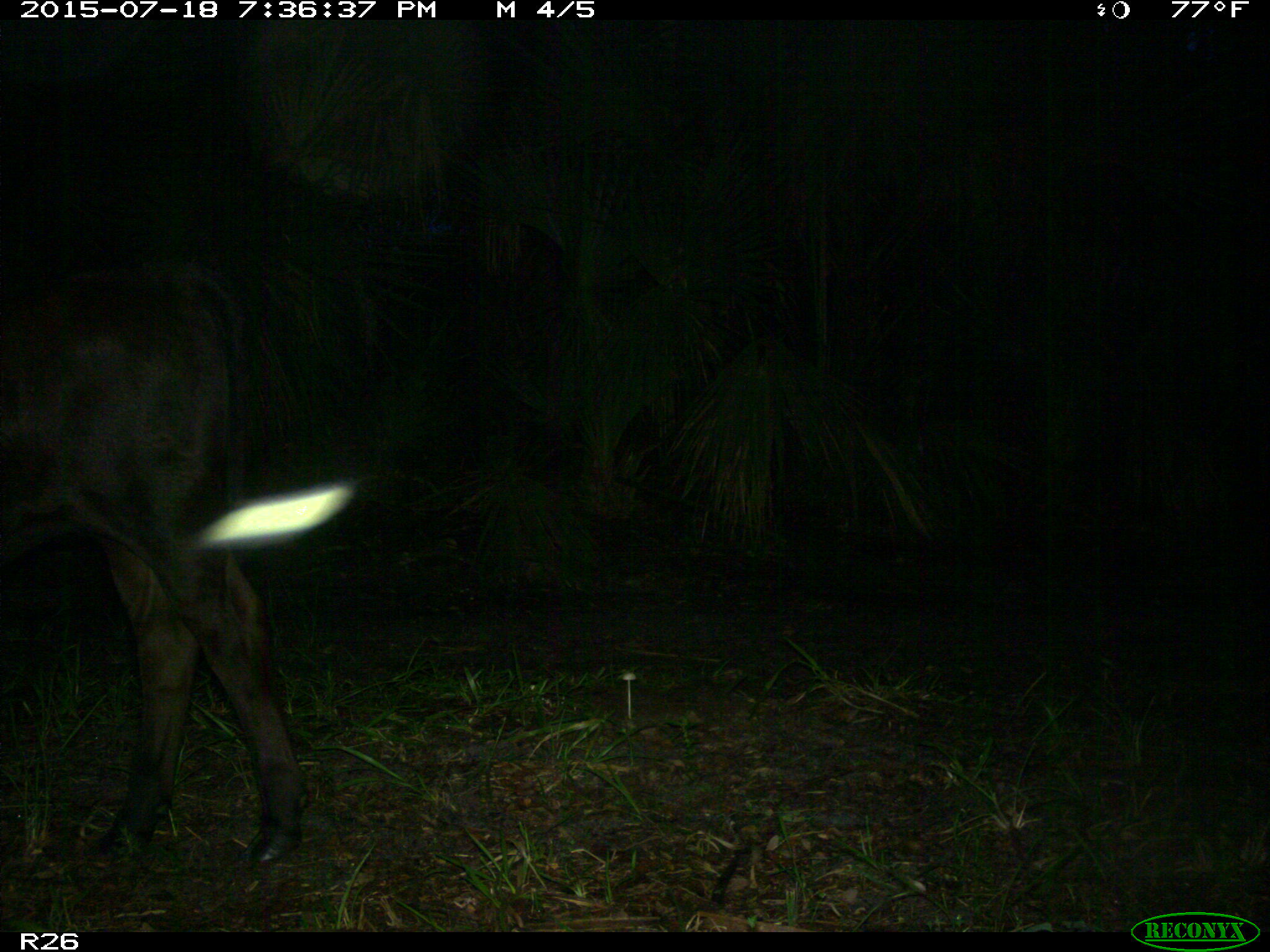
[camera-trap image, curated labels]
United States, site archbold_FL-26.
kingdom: Animalia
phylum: Chordata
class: Mammalia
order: Artiodactyla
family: Bovidae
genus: Bos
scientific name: Bos taurus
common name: domestic cow